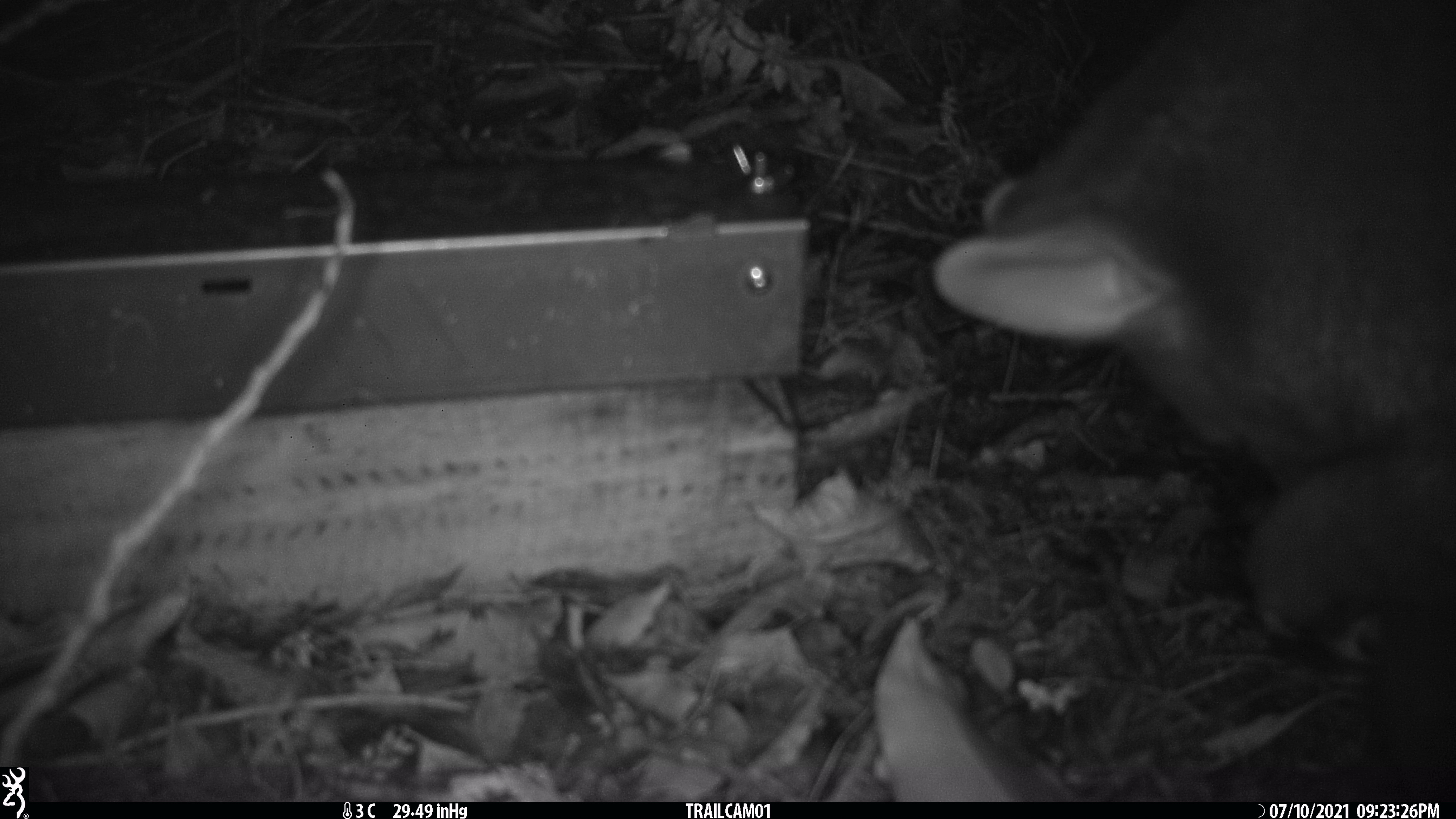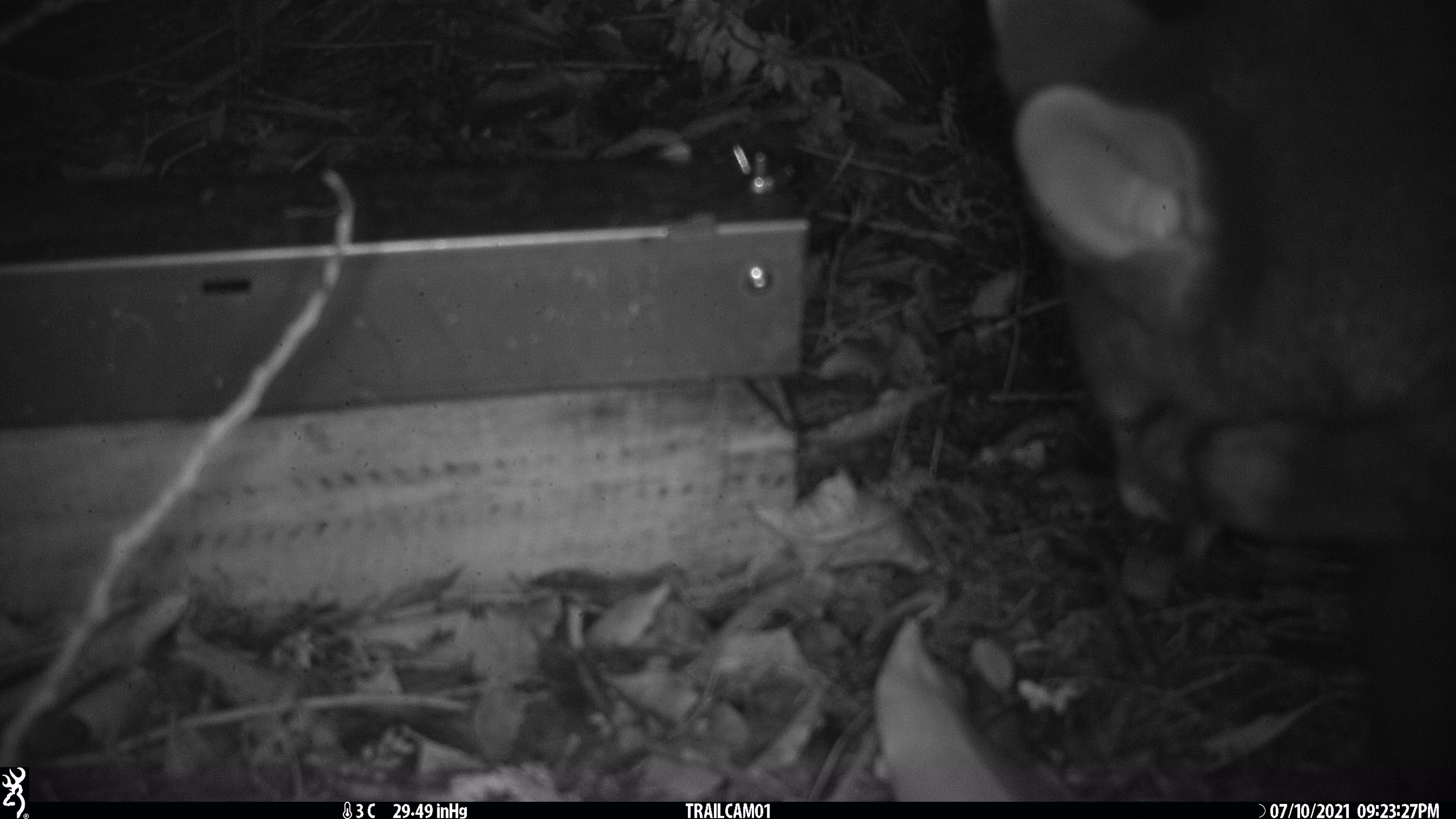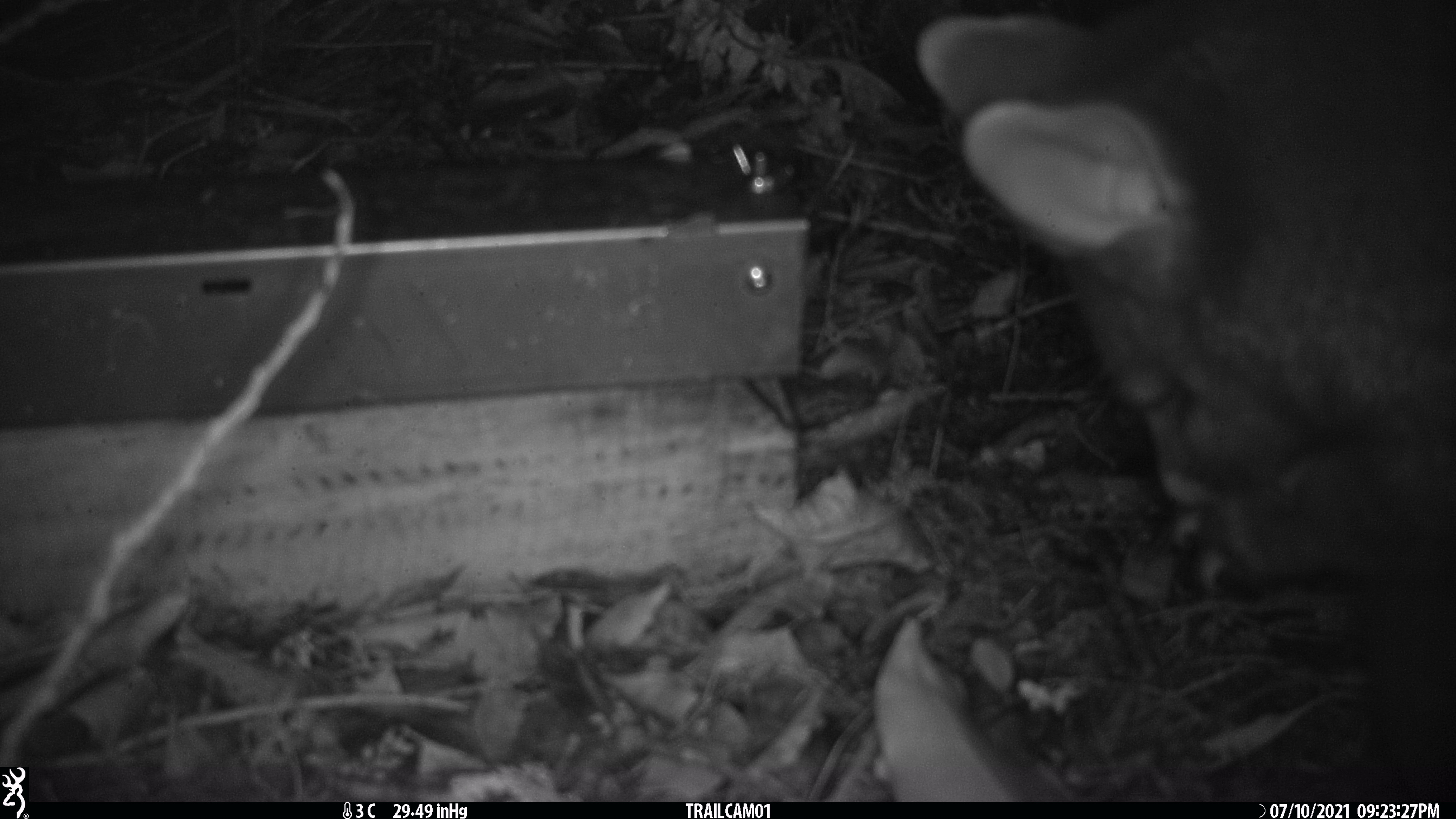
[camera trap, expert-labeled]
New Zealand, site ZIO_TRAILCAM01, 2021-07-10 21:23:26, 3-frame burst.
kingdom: Animalia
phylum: Chordata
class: Mammalia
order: Diprotodontia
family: Phalangeridae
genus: Trichosurus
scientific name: Trichosurus vulpecula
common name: common brushtail possum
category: possum